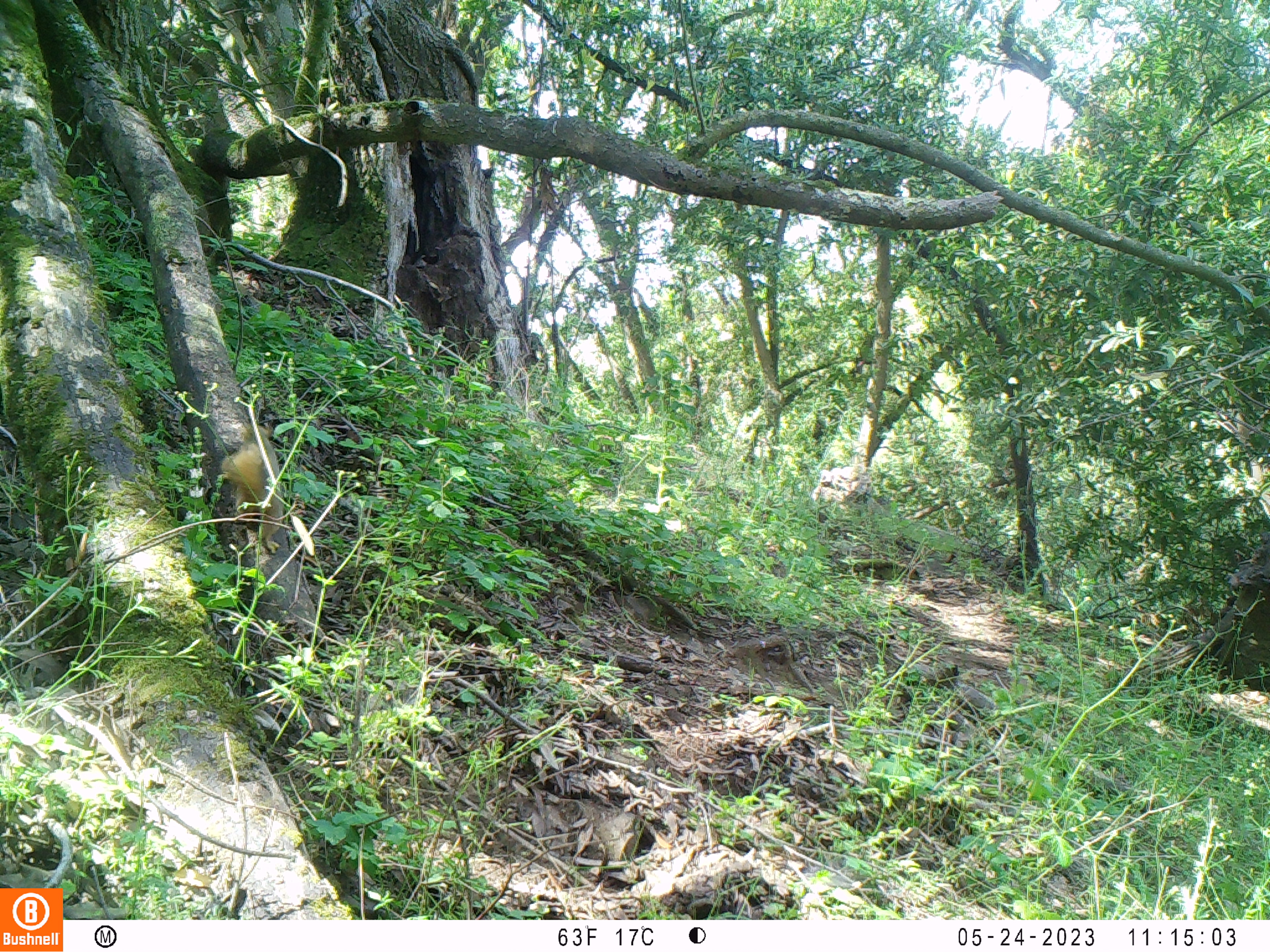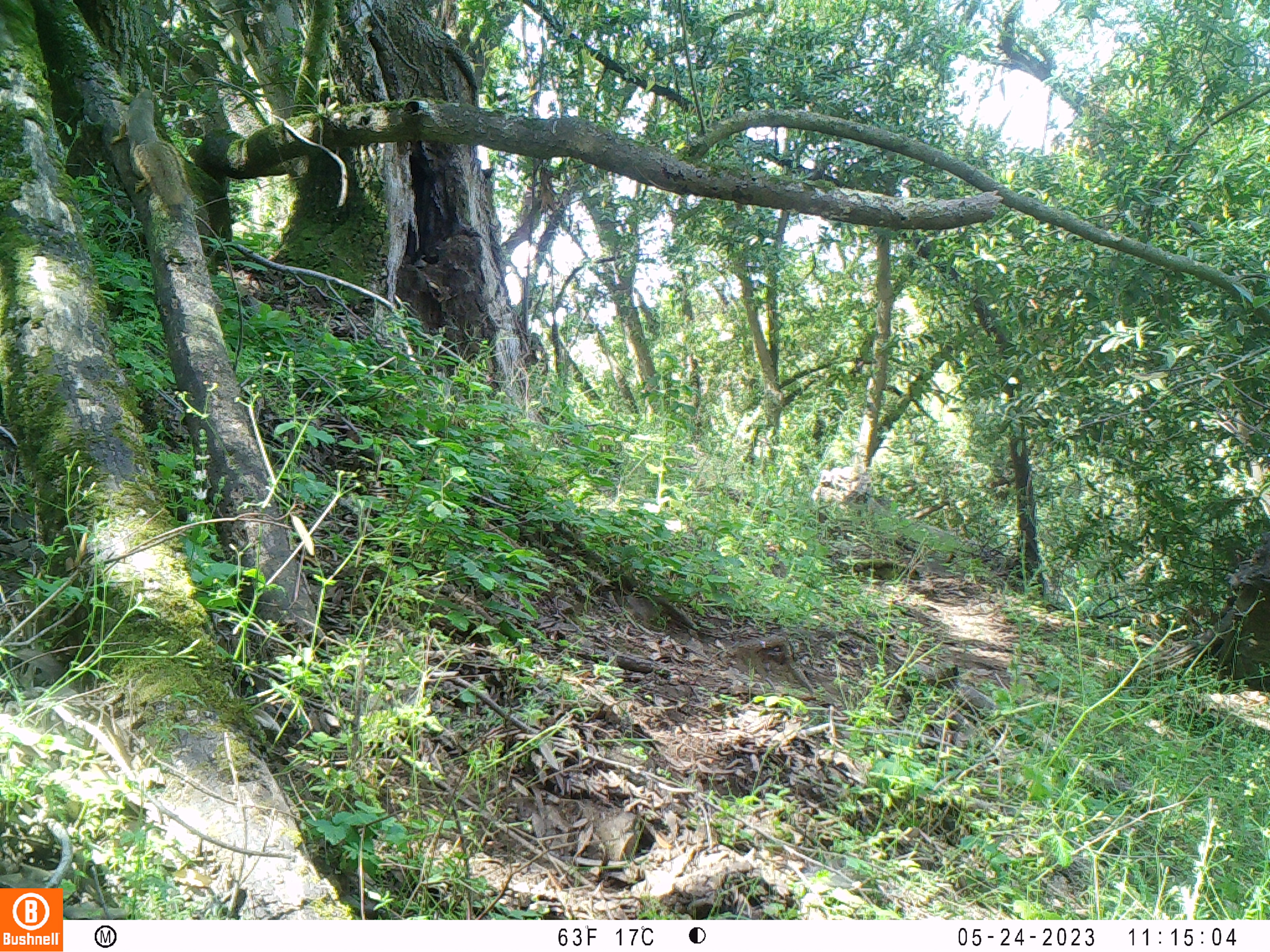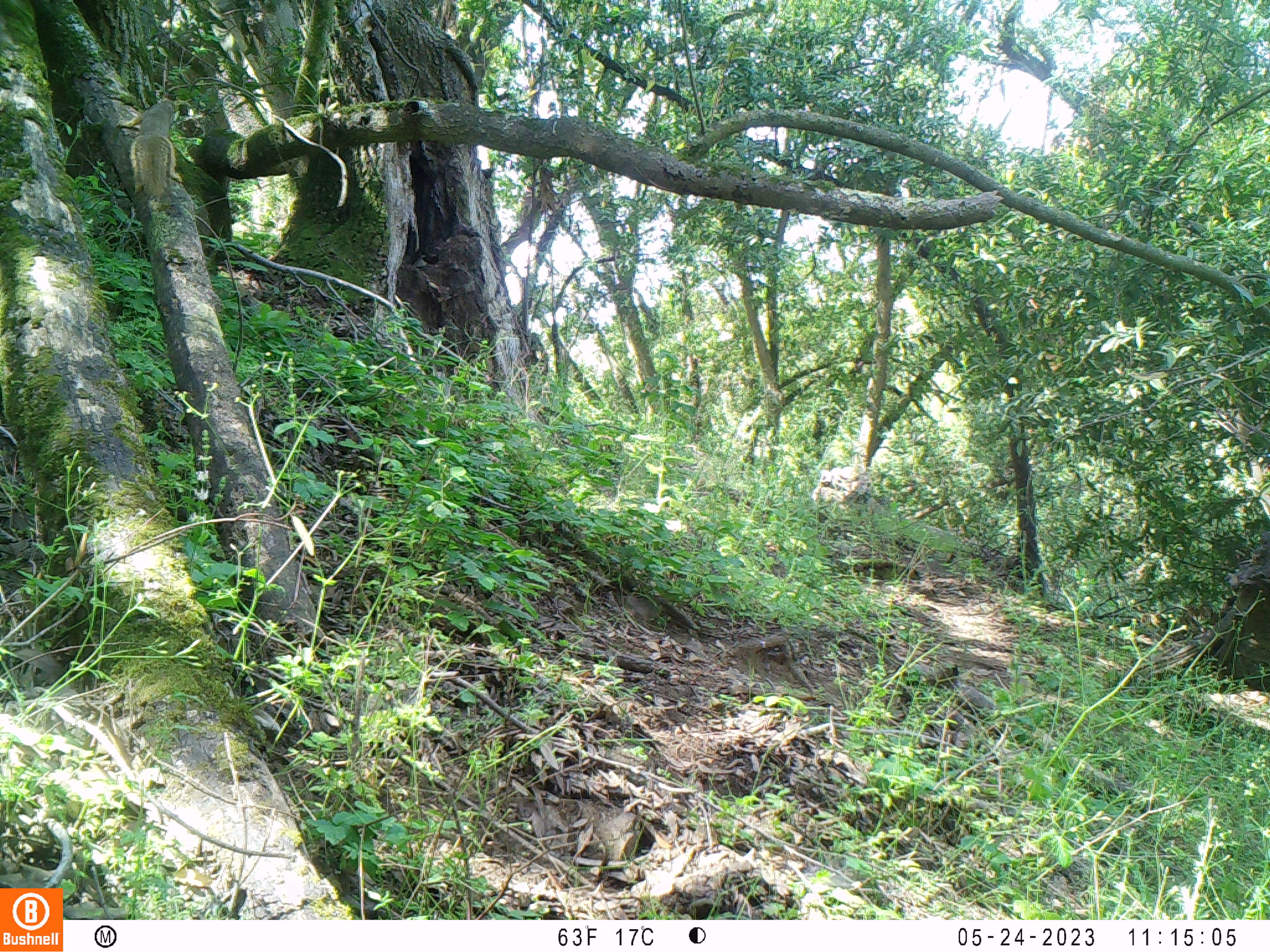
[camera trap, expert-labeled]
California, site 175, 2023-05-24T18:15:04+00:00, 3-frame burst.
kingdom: Animalia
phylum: Chordata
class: Mammalia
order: Rodentia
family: Sciuridae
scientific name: Sciuridae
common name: squirrel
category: unknown squirrel